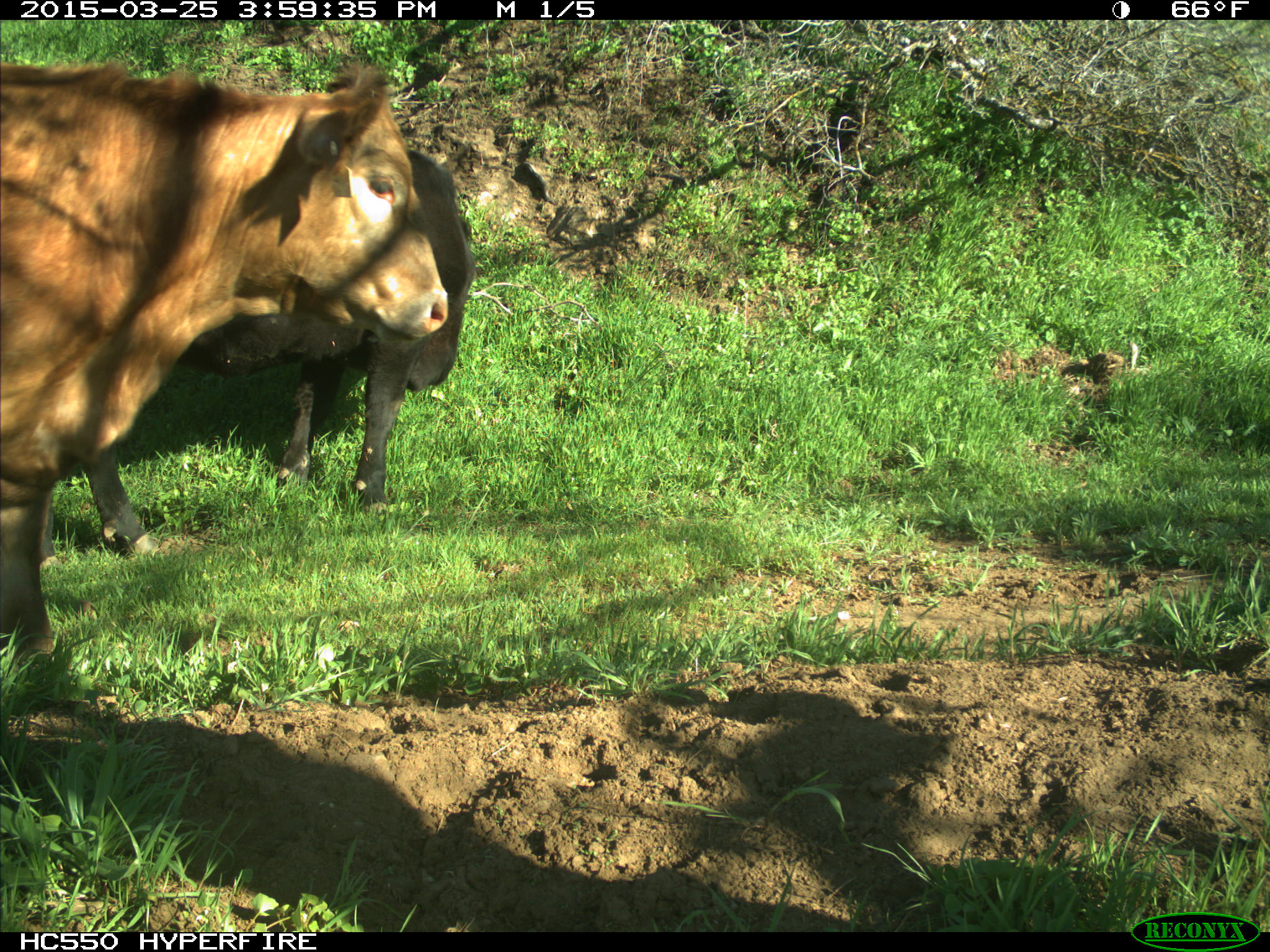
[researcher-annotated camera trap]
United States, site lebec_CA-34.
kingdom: Animalia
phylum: Chordata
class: Mammalia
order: Artiodactyla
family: Bovidae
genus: Bos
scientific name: Bos taurus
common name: domestic cow